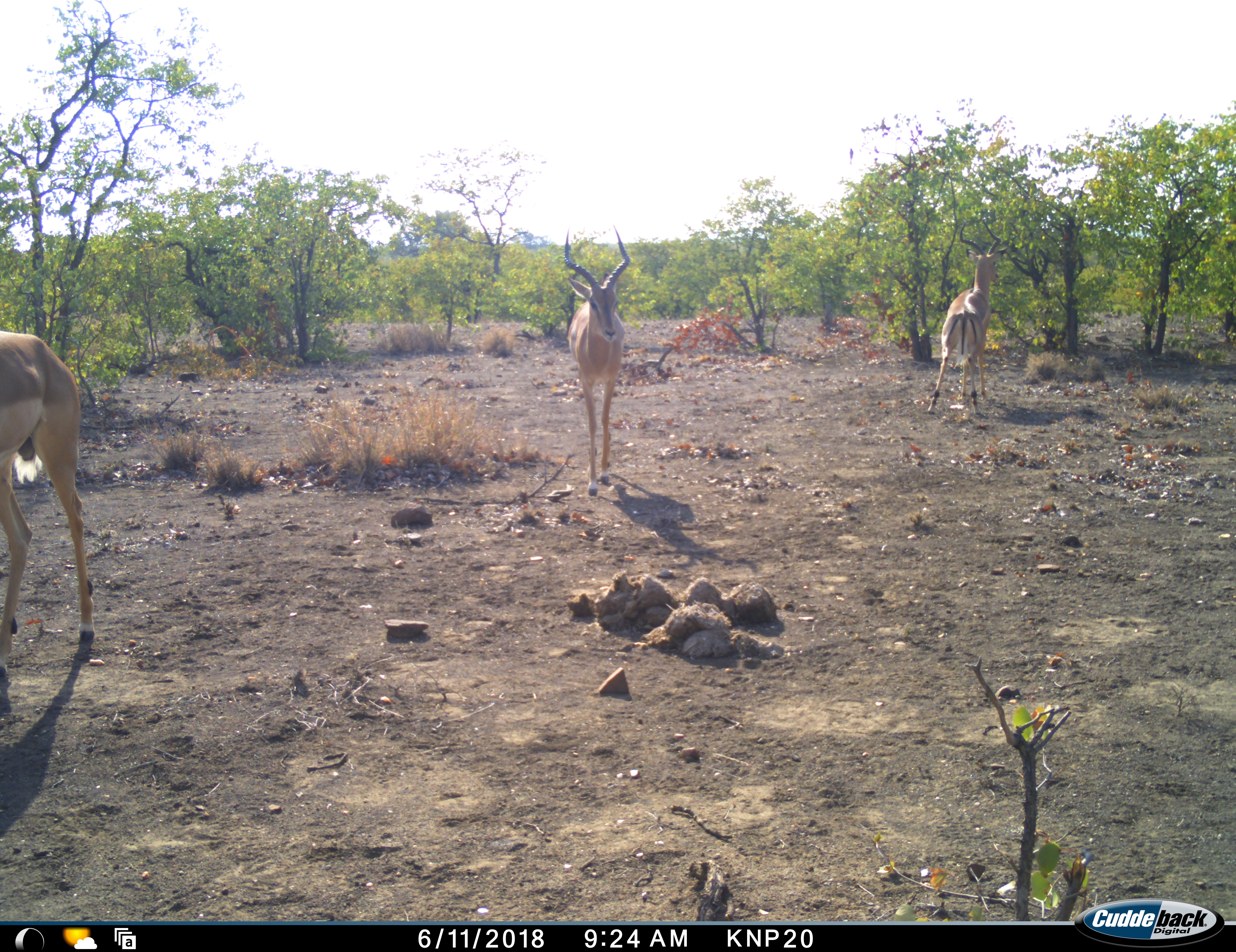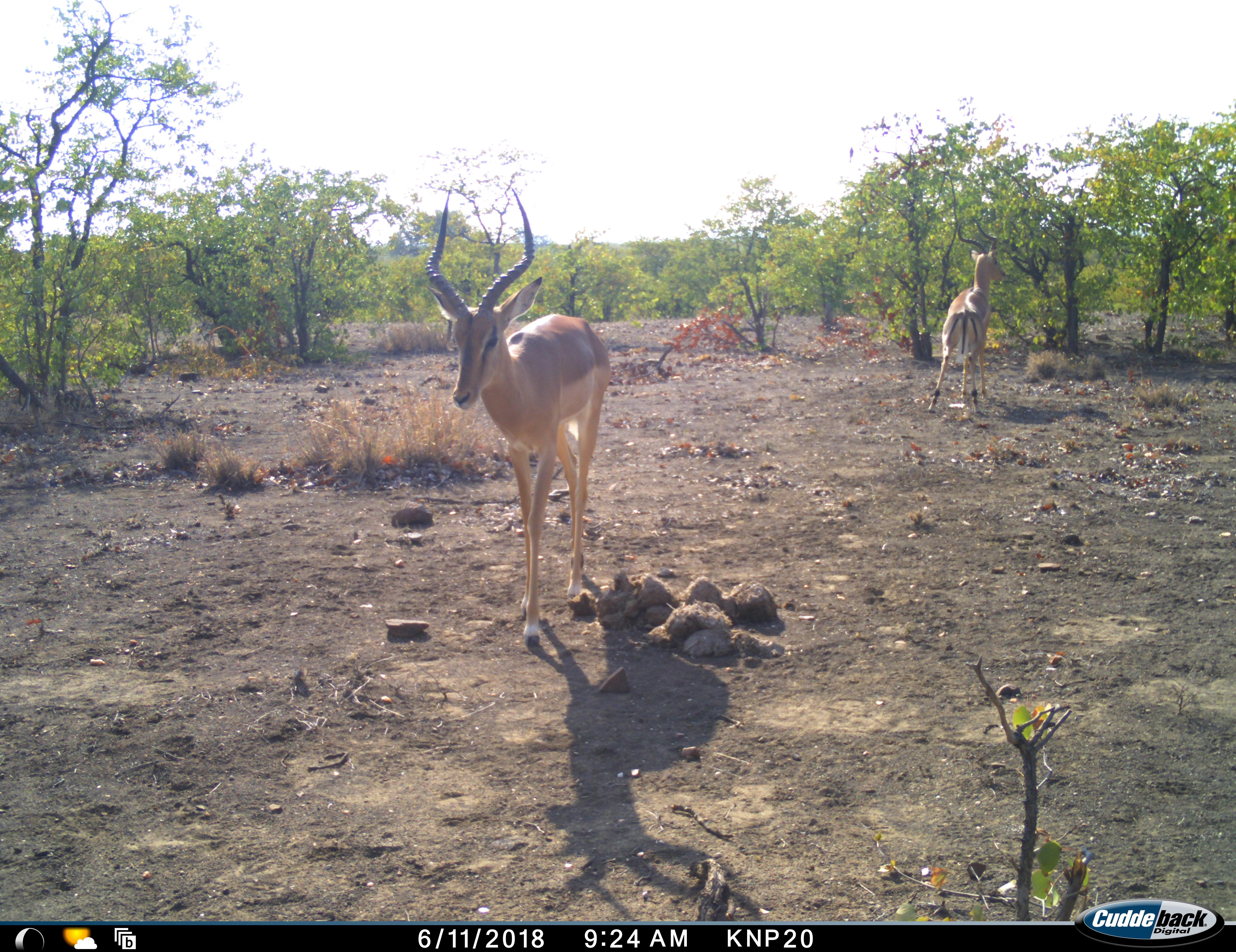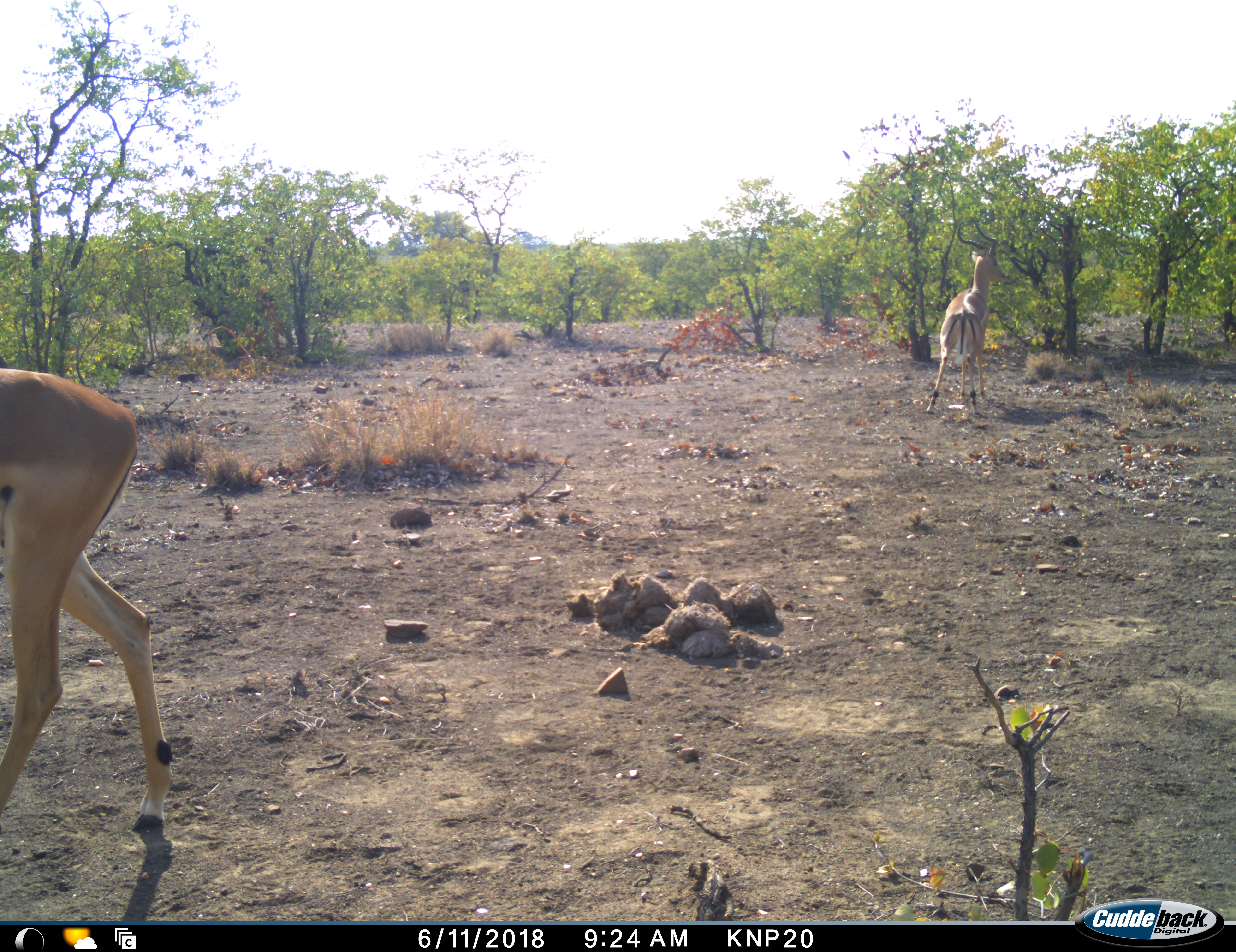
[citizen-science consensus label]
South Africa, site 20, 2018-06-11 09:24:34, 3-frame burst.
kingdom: Animalia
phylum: Chordata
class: Mammalia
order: Artiodactyla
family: Bovidae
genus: Aepyceros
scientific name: Aepyceros melampus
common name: impala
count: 3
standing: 80%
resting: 0%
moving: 100%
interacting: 0%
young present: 0%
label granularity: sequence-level